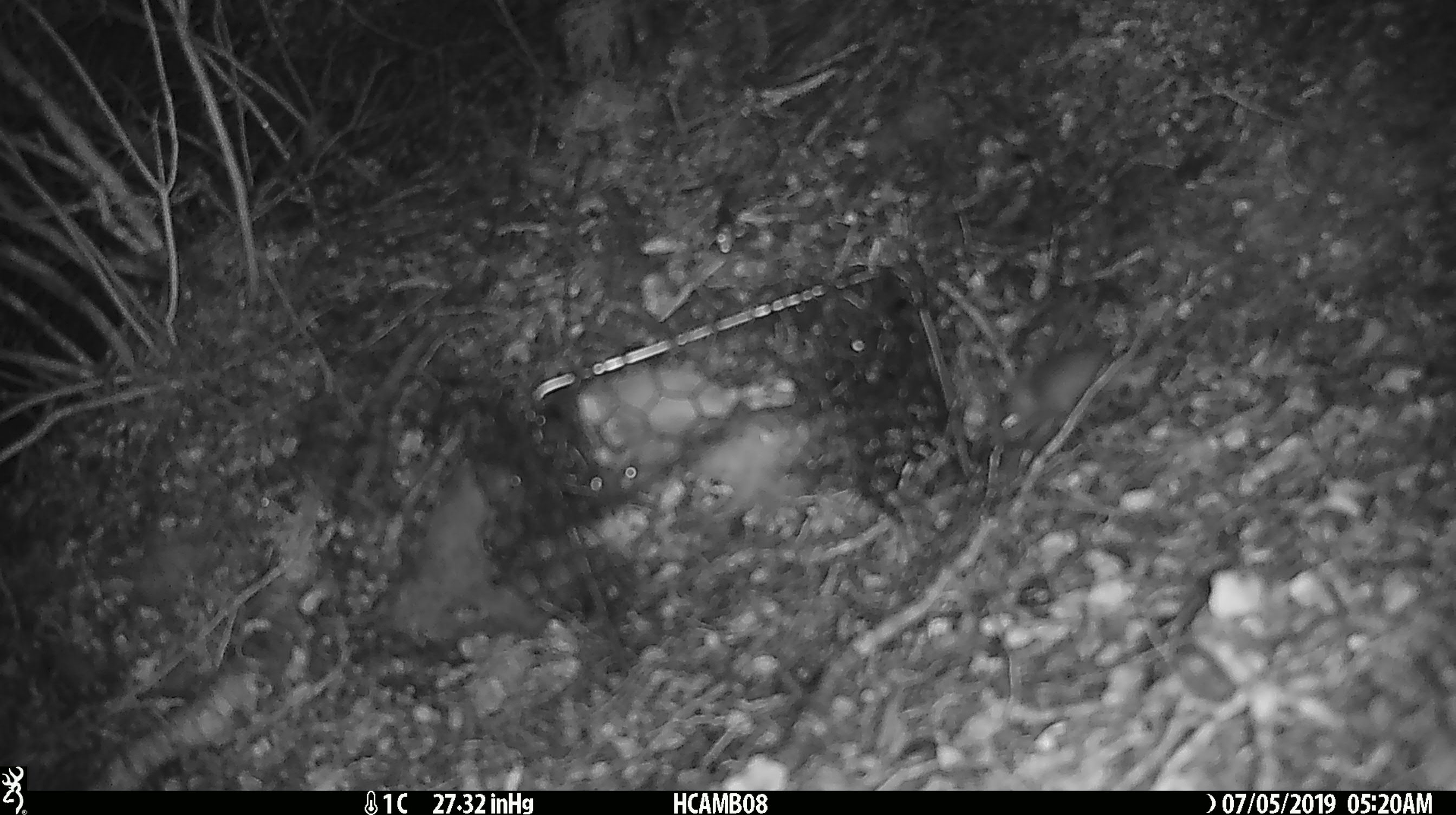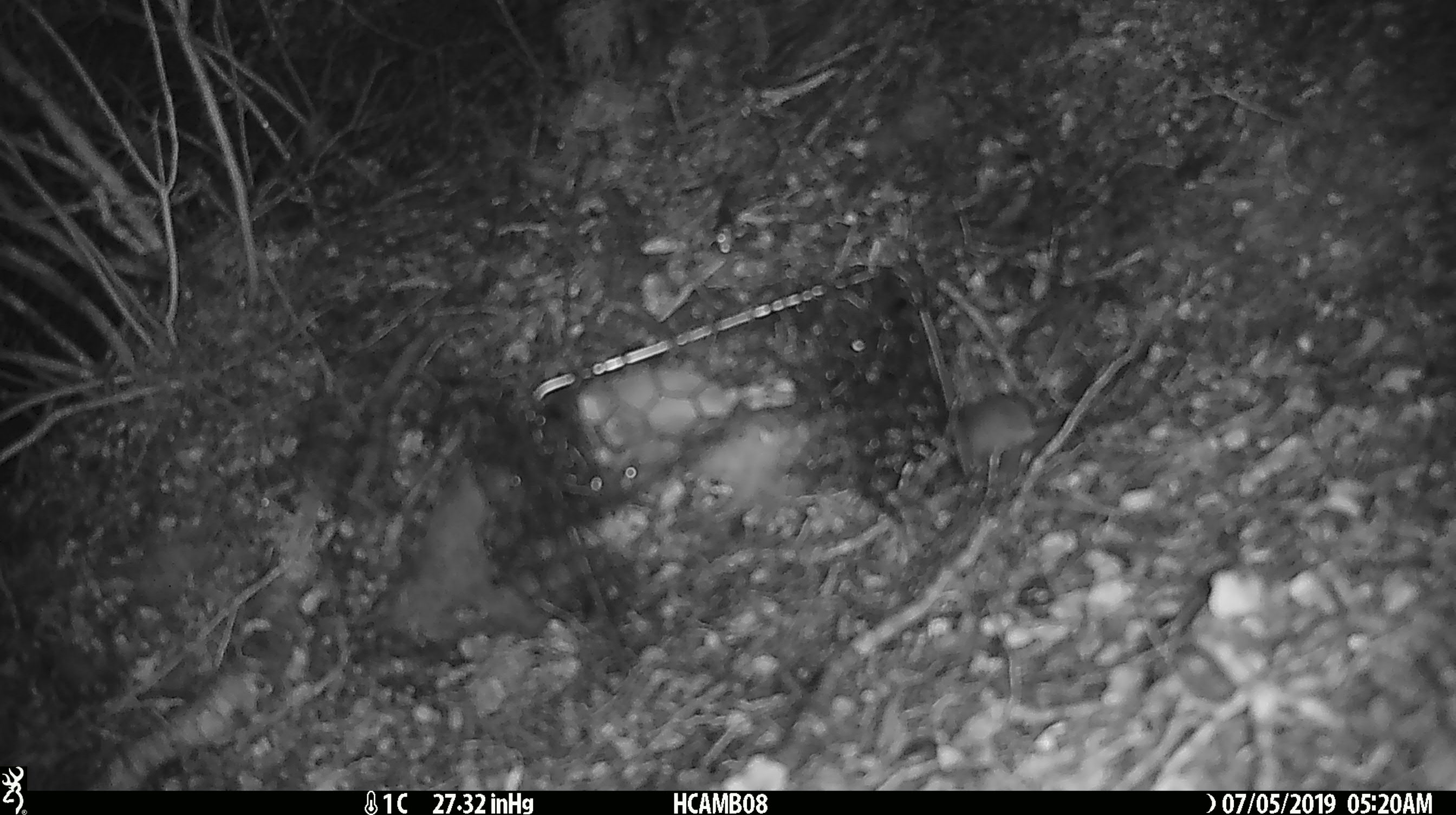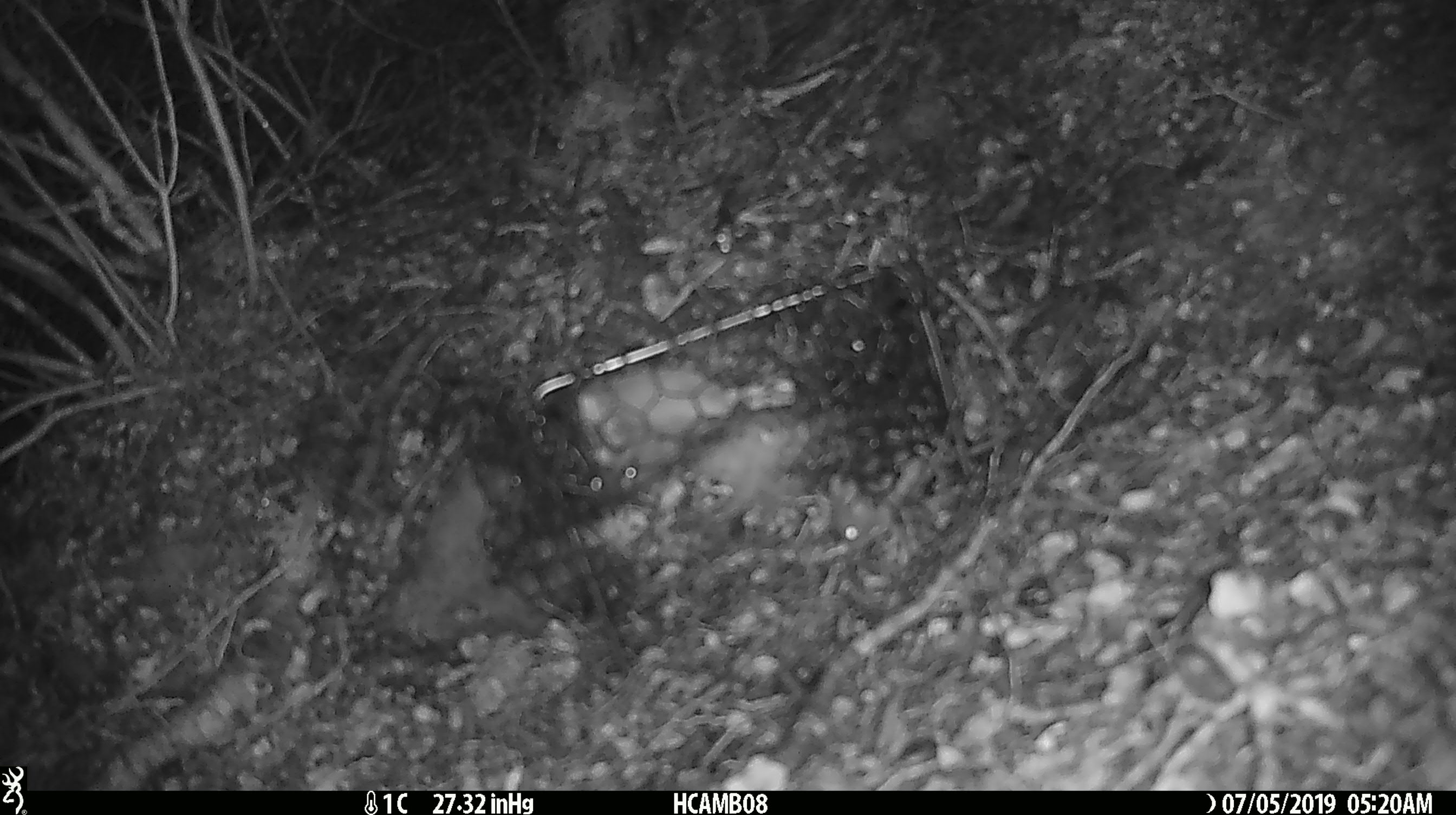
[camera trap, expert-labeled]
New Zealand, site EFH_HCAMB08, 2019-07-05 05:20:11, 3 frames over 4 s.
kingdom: Animalia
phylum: Chordata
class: Mammalia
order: Rodentia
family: Muridae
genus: Mus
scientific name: Mus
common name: mouse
Mouse (Mus).